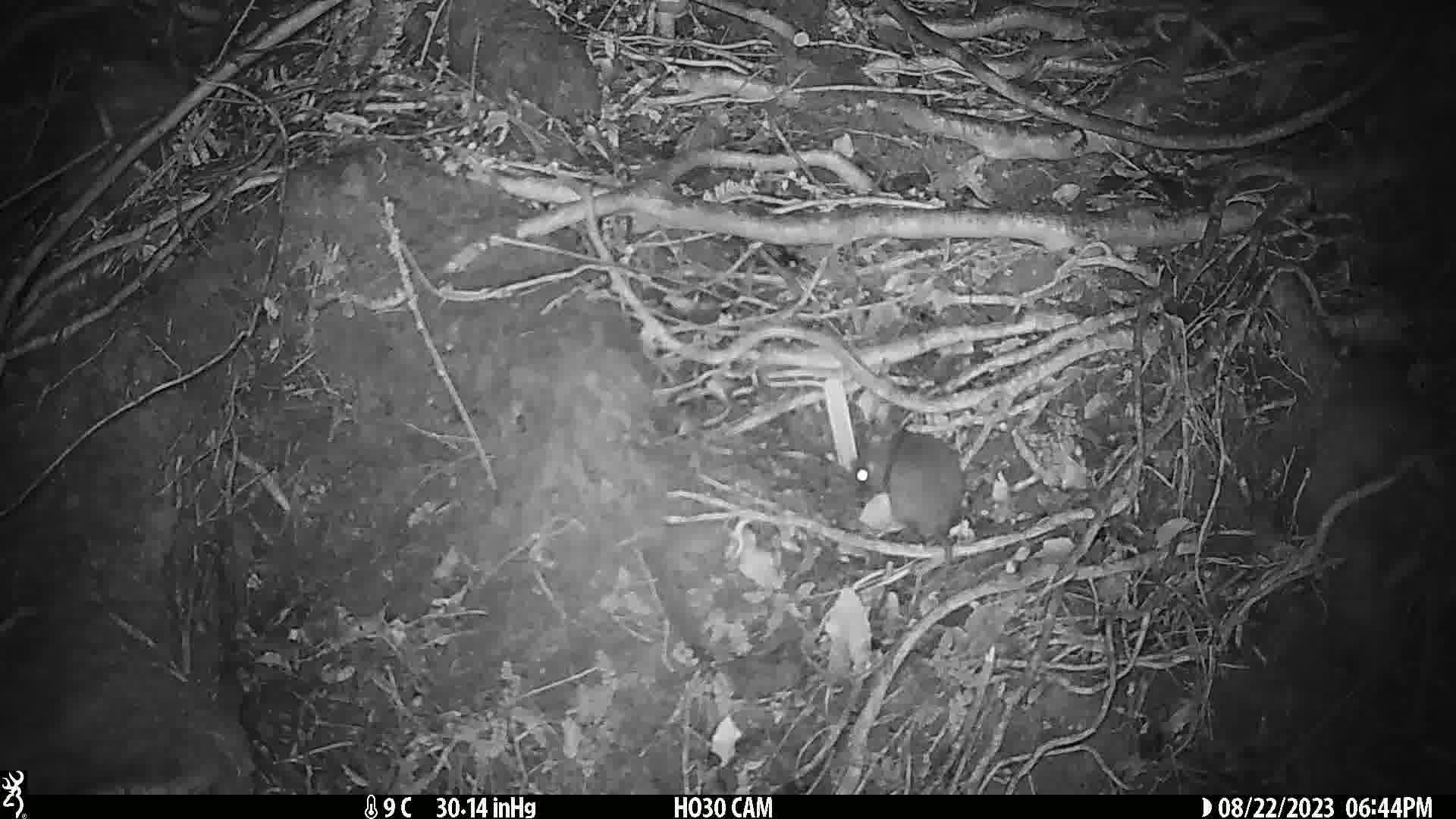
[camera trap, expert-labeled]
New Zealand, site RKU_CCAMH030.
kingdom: Animalia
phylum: Chordata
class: Mammalia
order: Rodentia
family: Muridae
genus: Rattus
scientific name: Rattus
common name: rat